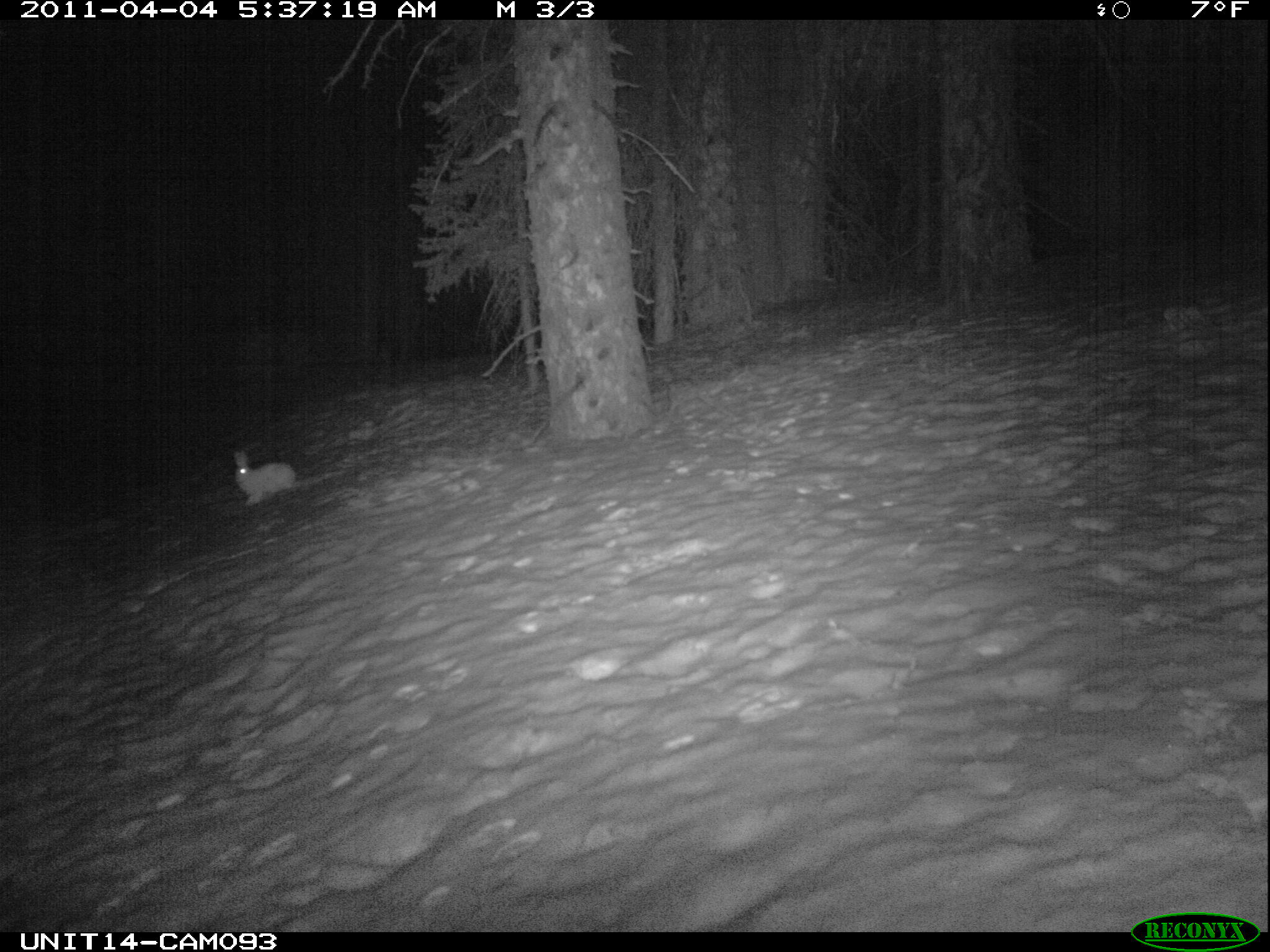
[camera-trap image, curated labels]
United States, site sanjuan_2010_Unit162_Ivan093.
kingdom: Animalia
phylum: Chordata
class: Mammalia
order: Lagomorpha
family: Leporidae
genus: Lepus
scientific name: Lepus americanus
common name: snowshoe hare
Lepus americanus (snowshoe hare).